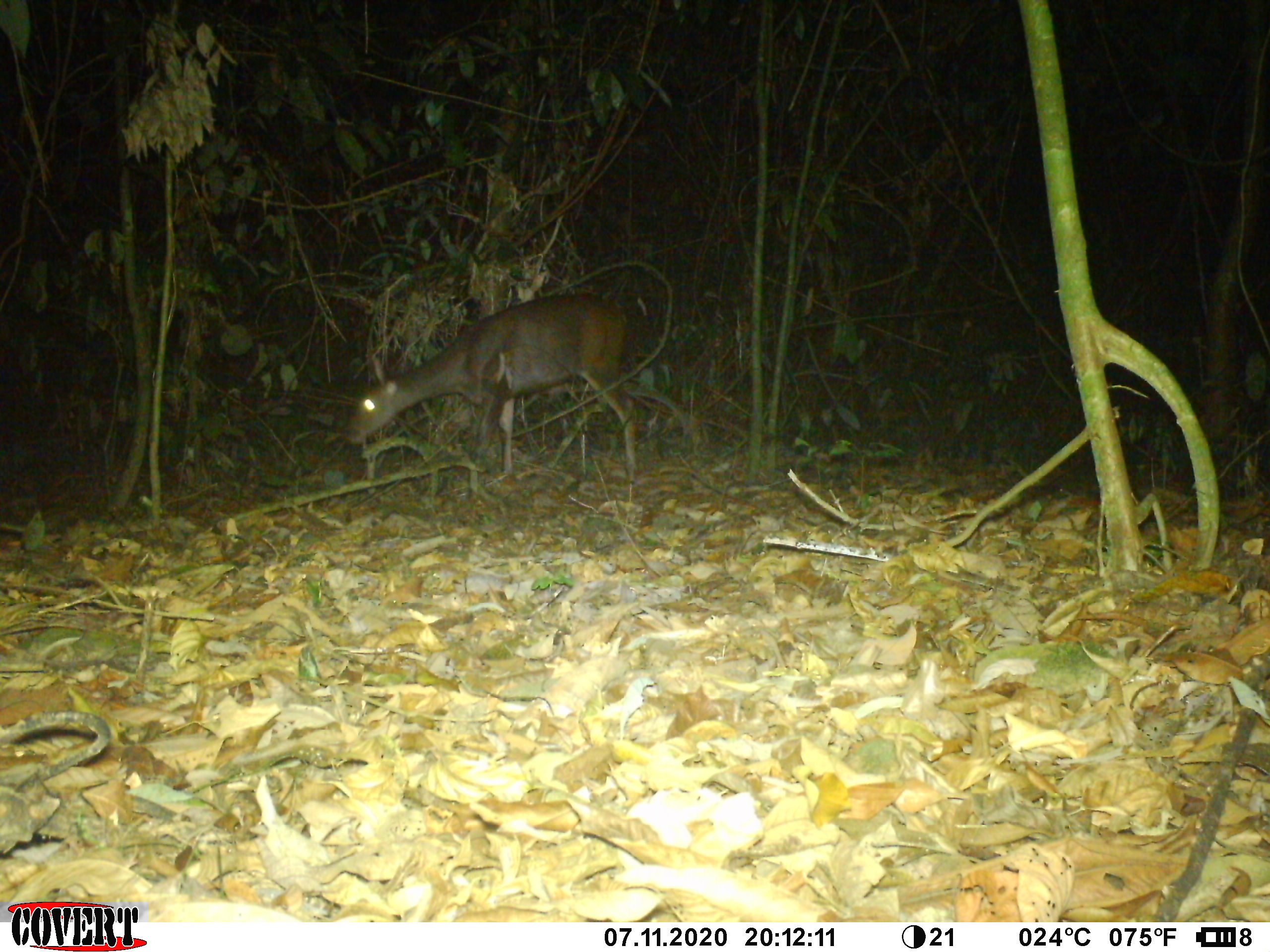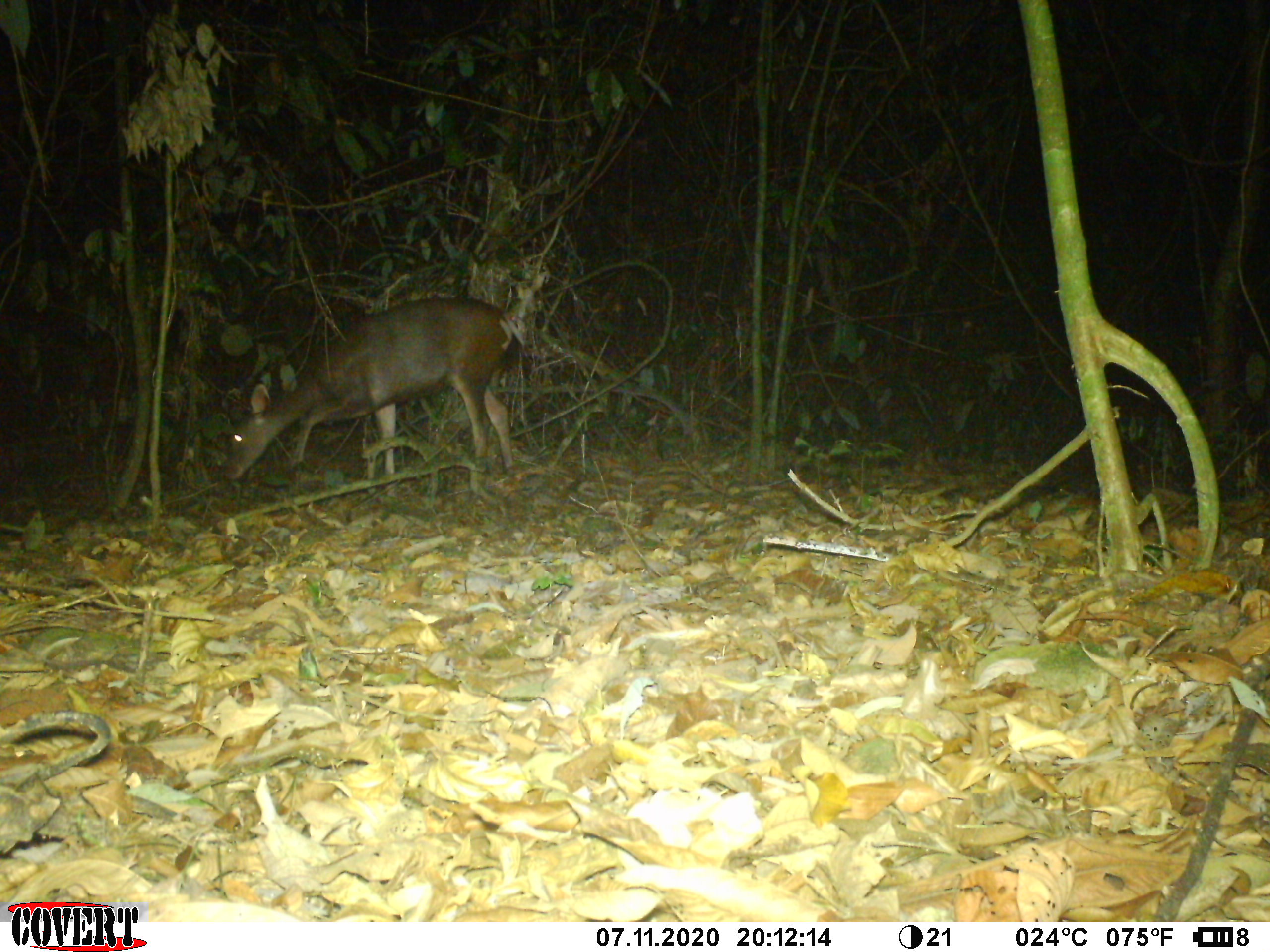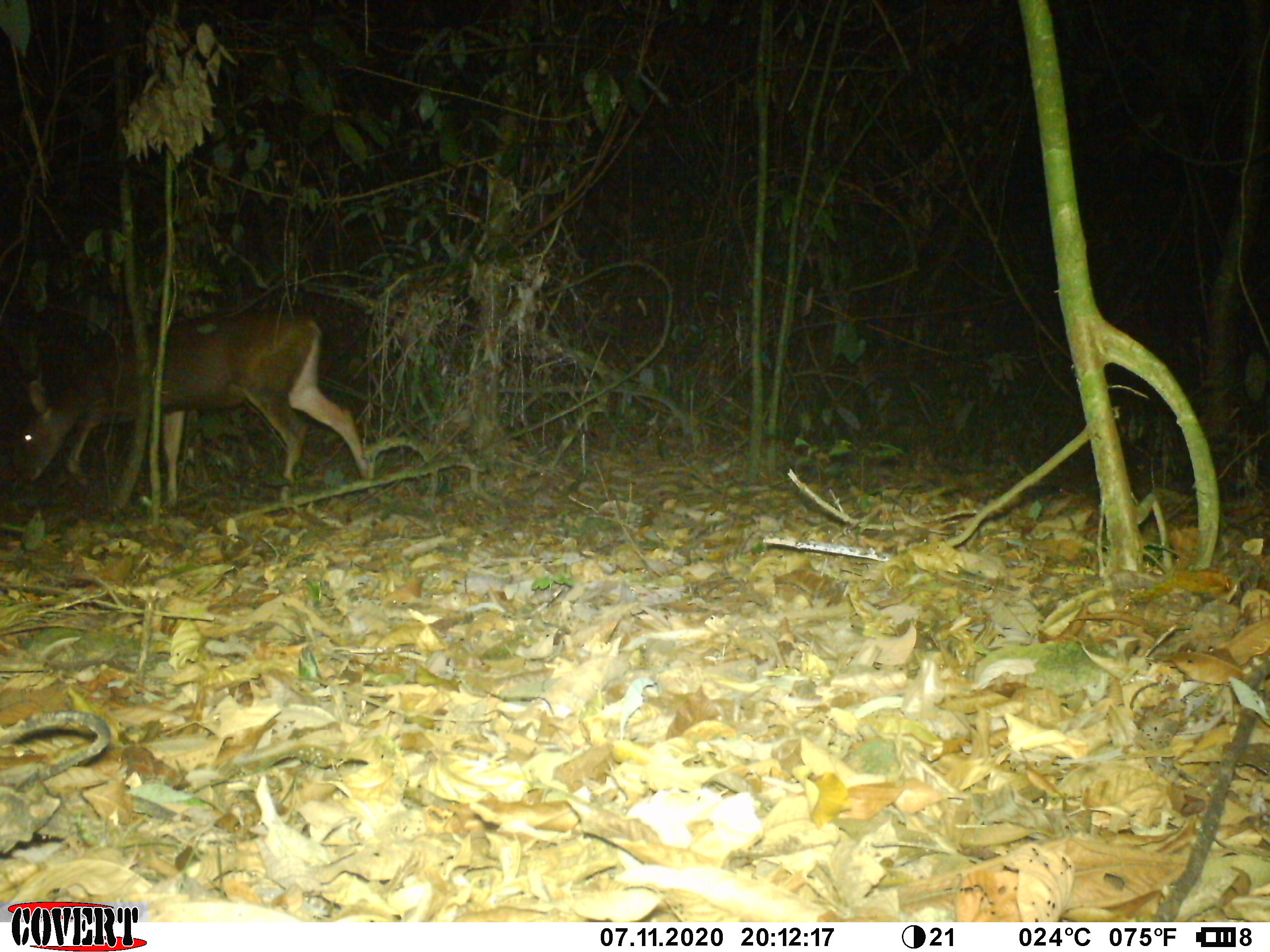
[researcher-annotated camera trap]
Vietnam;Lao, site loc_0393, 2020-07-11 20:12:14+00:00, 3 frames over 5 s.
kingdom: Animalia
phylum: Chordata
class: Mammalia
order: Artiodactyla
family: Cervidae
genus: Rusa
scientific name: Rusa unicolor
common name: sambar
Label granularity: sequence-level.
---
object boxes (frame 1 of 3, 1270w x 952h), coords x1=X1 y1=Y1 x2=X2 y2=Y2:
sambar: x1=344 y1=292 x2=639 y2=482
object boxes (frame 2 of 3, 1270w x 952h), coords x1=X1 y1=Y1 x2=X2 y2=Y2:
sambar: x1=222 y1=295 x2=515 y2=495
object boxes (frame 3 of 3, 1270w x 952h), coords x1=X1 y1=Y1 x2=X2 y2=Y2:
sambar: x1=19 y1=310 x2=367 y2=505